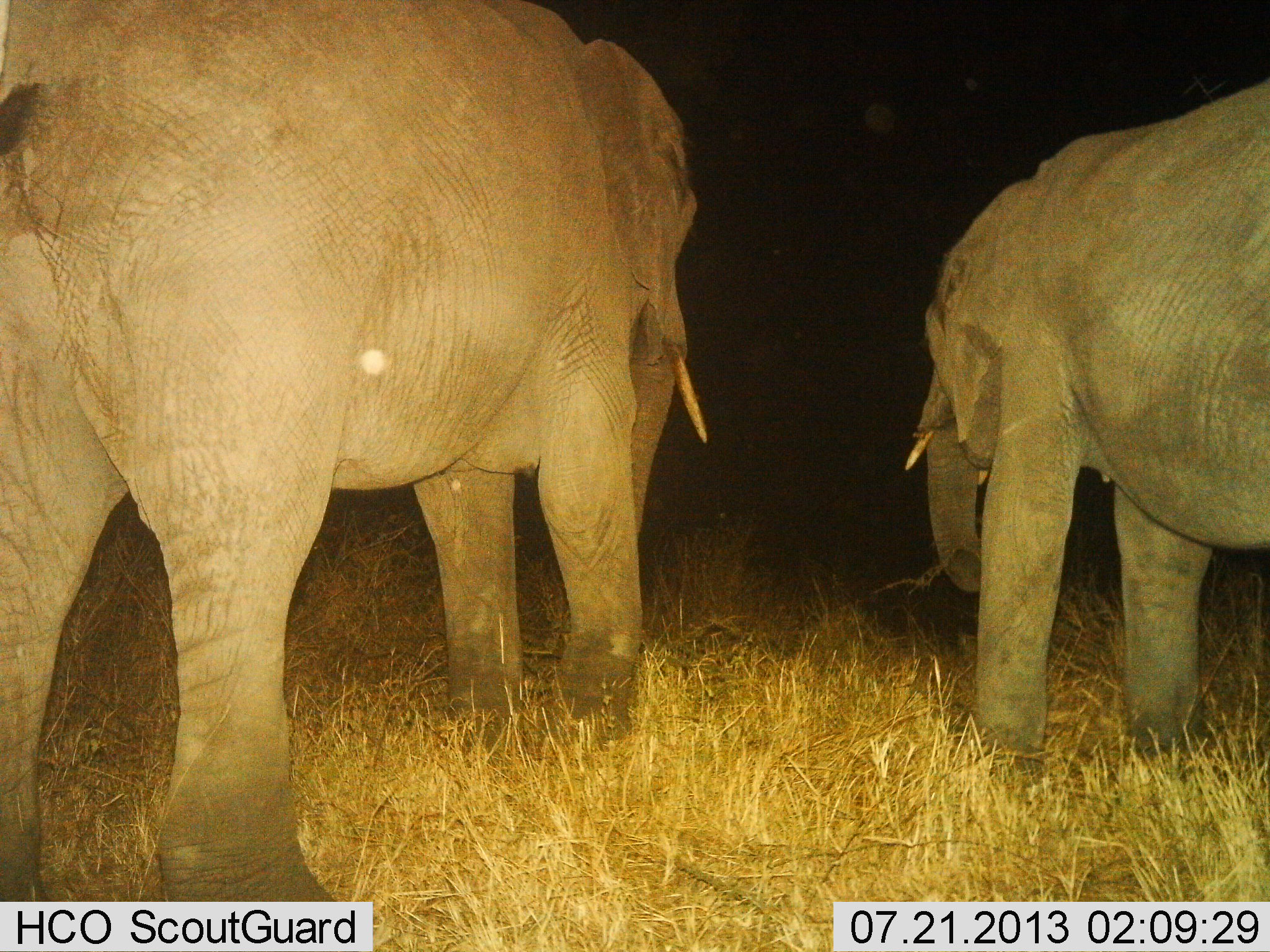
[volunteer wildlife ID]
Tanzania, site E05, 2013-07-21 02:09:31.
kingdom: Animalia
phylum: Chordata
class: Mammalia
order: Proboscidea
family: Elephantidae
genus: Loxodonta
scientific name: Loxodonta africana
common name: african bush elephant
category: elephant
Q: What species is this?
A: Elephant (african bush elephant) (Loxodonta africana).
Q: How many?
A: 2.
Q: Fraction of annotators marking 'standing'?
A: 70%.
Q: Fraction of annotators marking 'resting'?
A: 0%.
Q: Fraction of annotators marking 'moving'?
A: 30%.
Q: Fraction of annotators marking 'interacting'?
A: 0%.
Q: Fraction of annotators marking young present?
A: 0%.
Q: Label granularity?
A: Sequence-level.